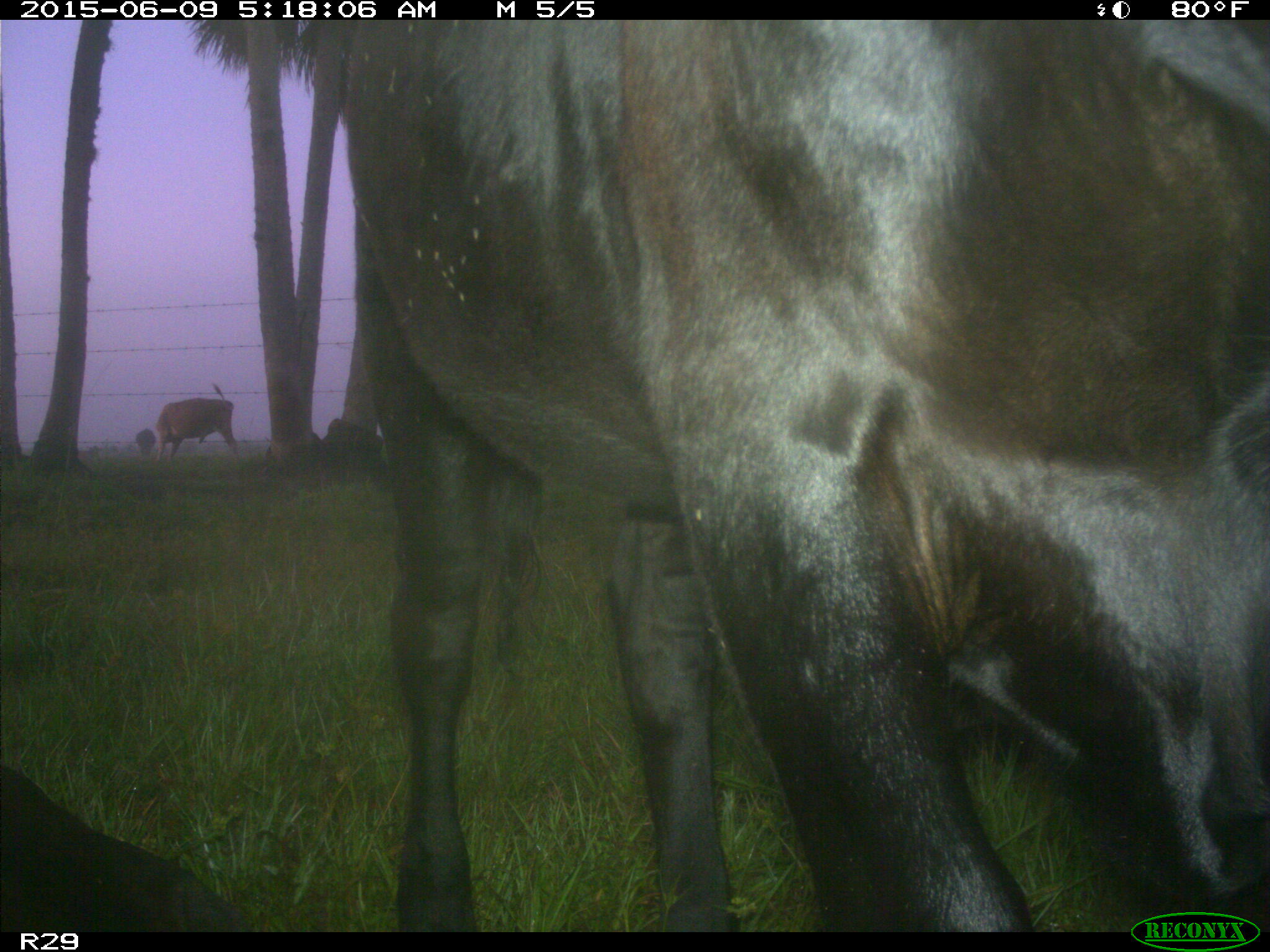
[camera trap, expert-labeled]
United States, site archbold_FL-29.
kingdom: Animalia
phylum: Chordata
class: Mammalia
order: Artiodactyla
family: Bovidae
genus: Bos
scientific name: Bos taurus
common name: domestic cow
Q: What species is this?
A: Bos taurus (domestic cow).